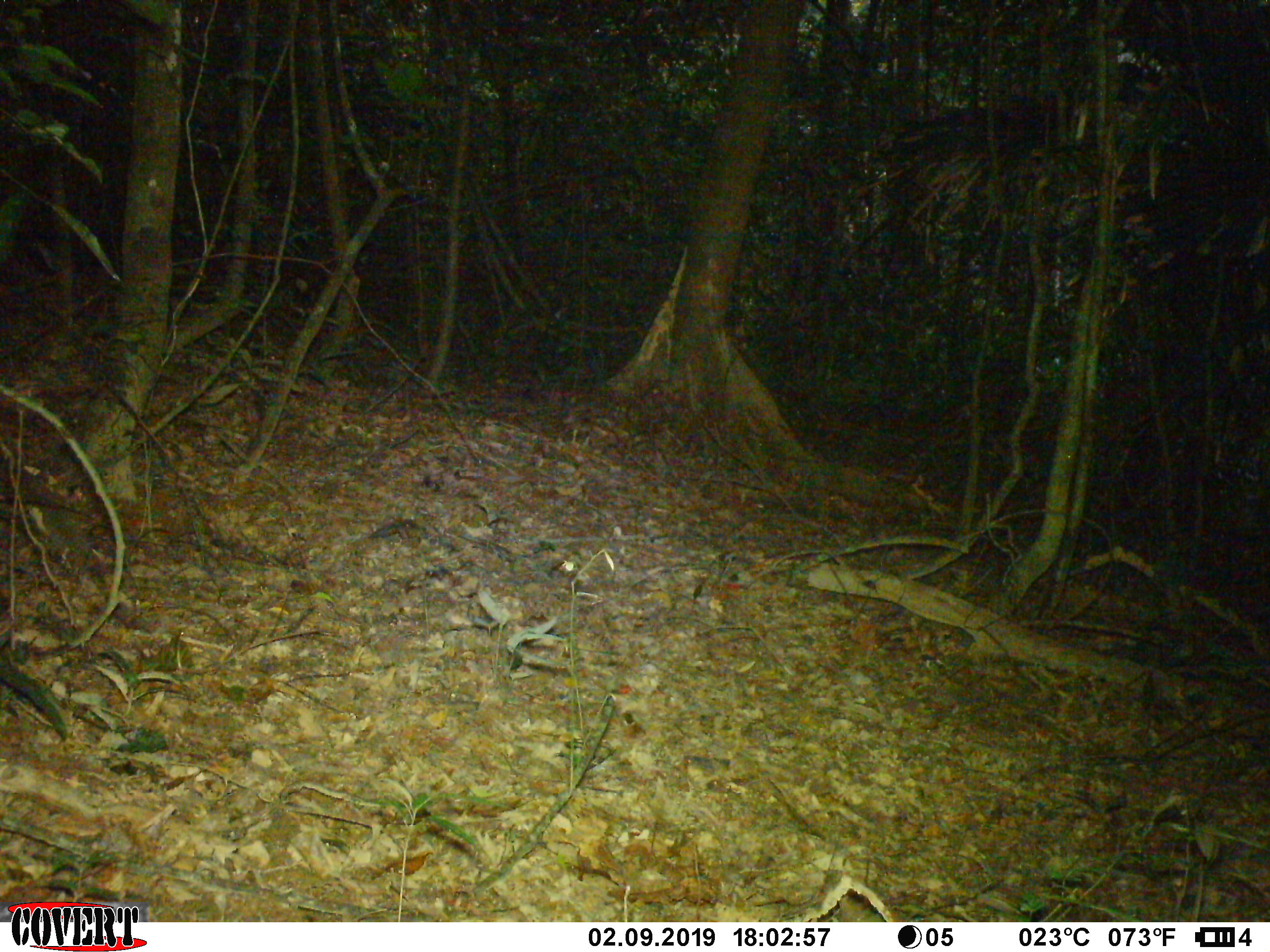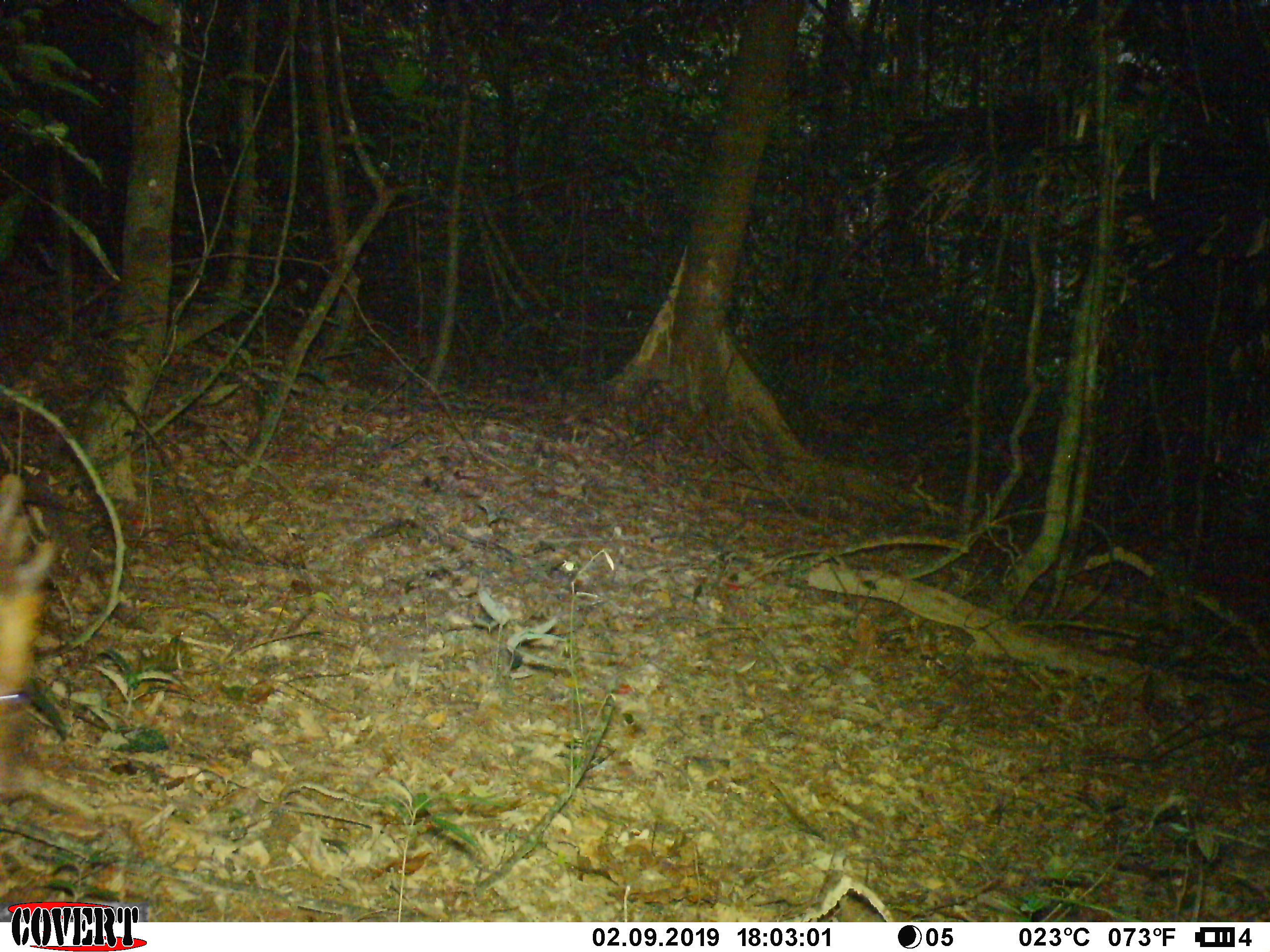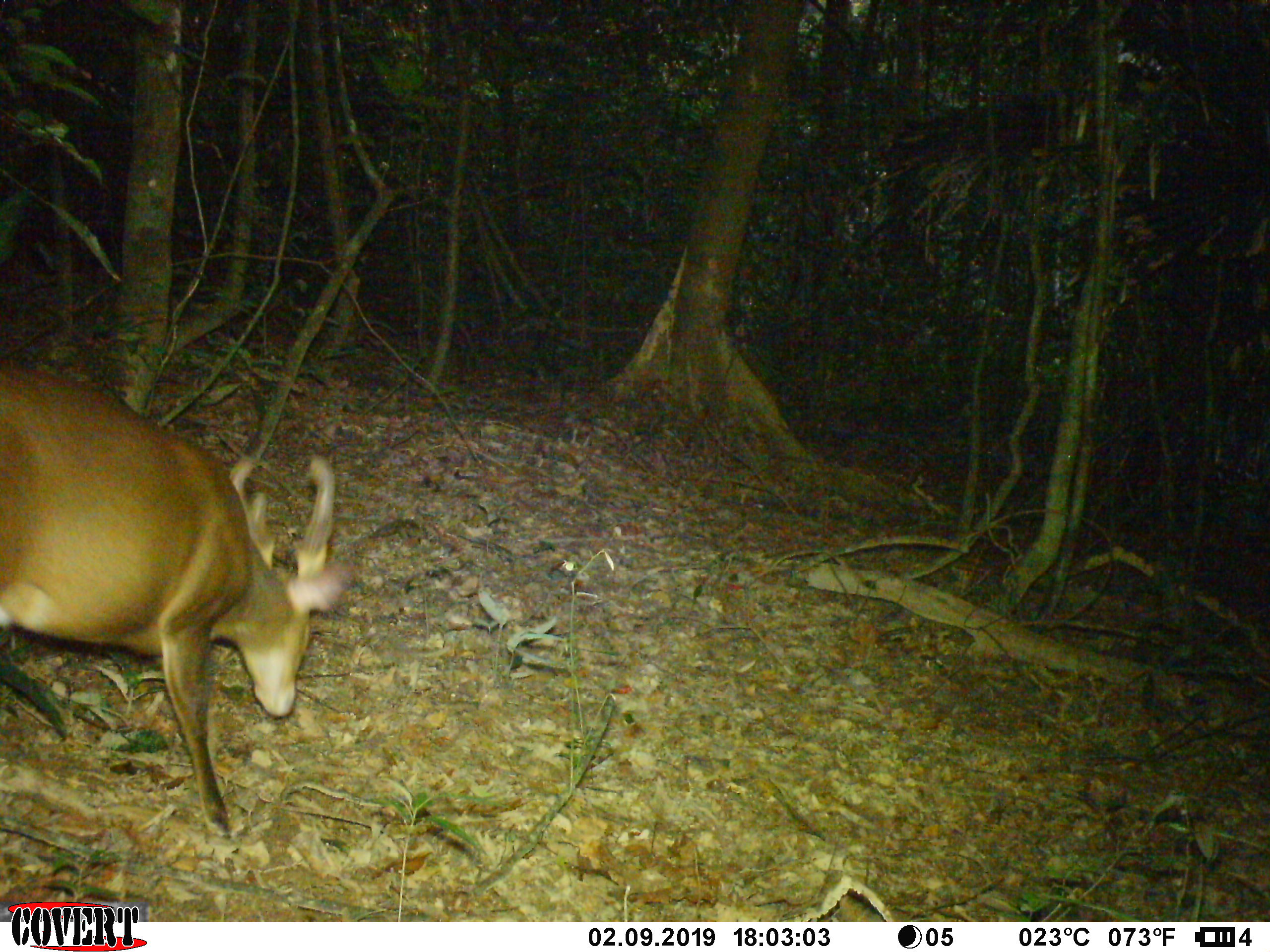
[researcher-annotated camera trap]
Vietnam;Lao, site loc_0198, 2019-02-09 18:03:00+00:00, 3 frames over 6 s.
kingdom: Animalia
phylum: Chordata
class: Mammalia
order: Artiodactyla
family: Cervidae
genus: Muntiacus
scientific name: Muntiacus vuquangensis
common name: large-antlered muntjac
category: large antlered muntjac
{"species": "large antlered muntjac (large-antlered muntjac) (Muntiacus vuquangensis)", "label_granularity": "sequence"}